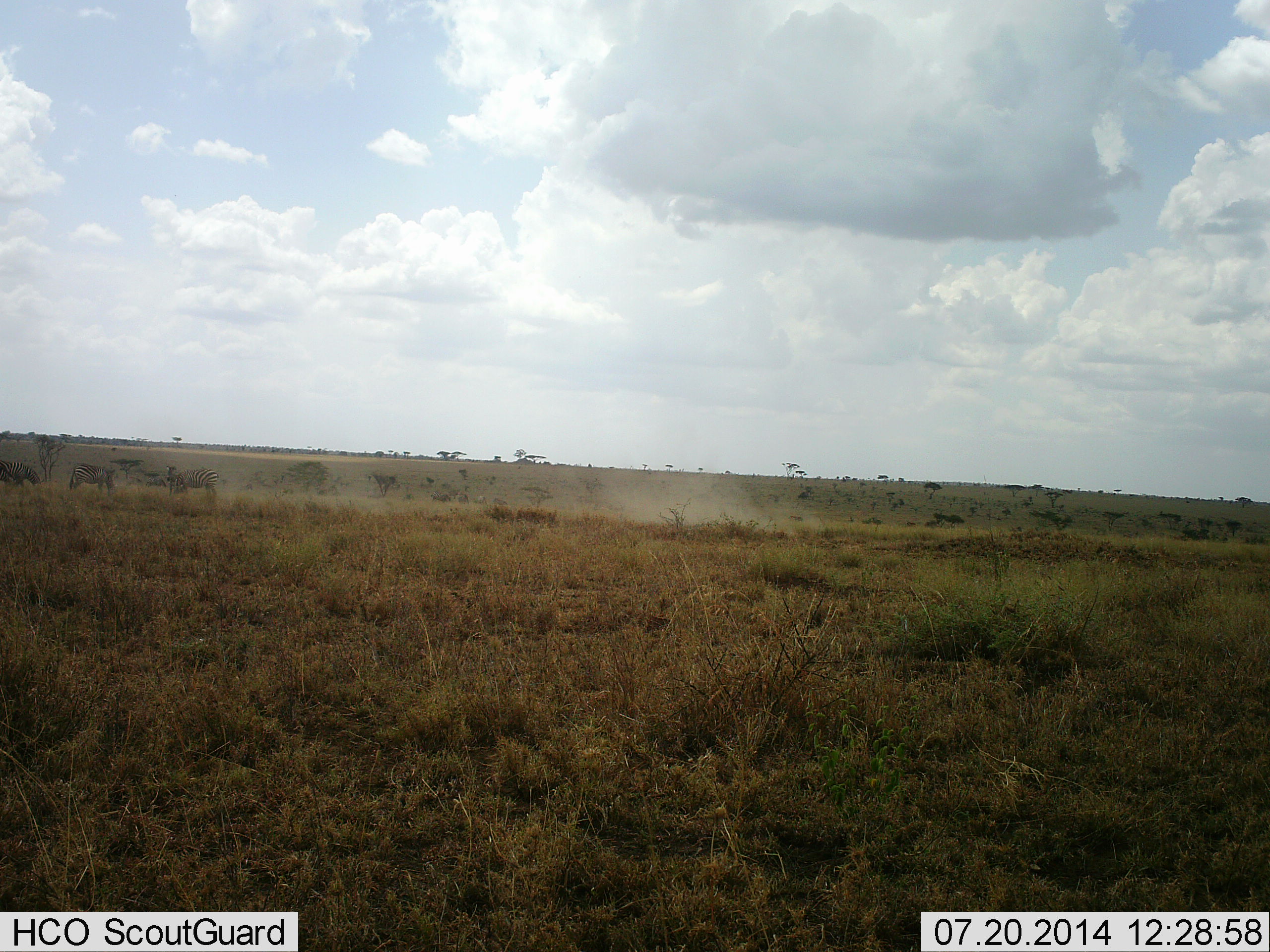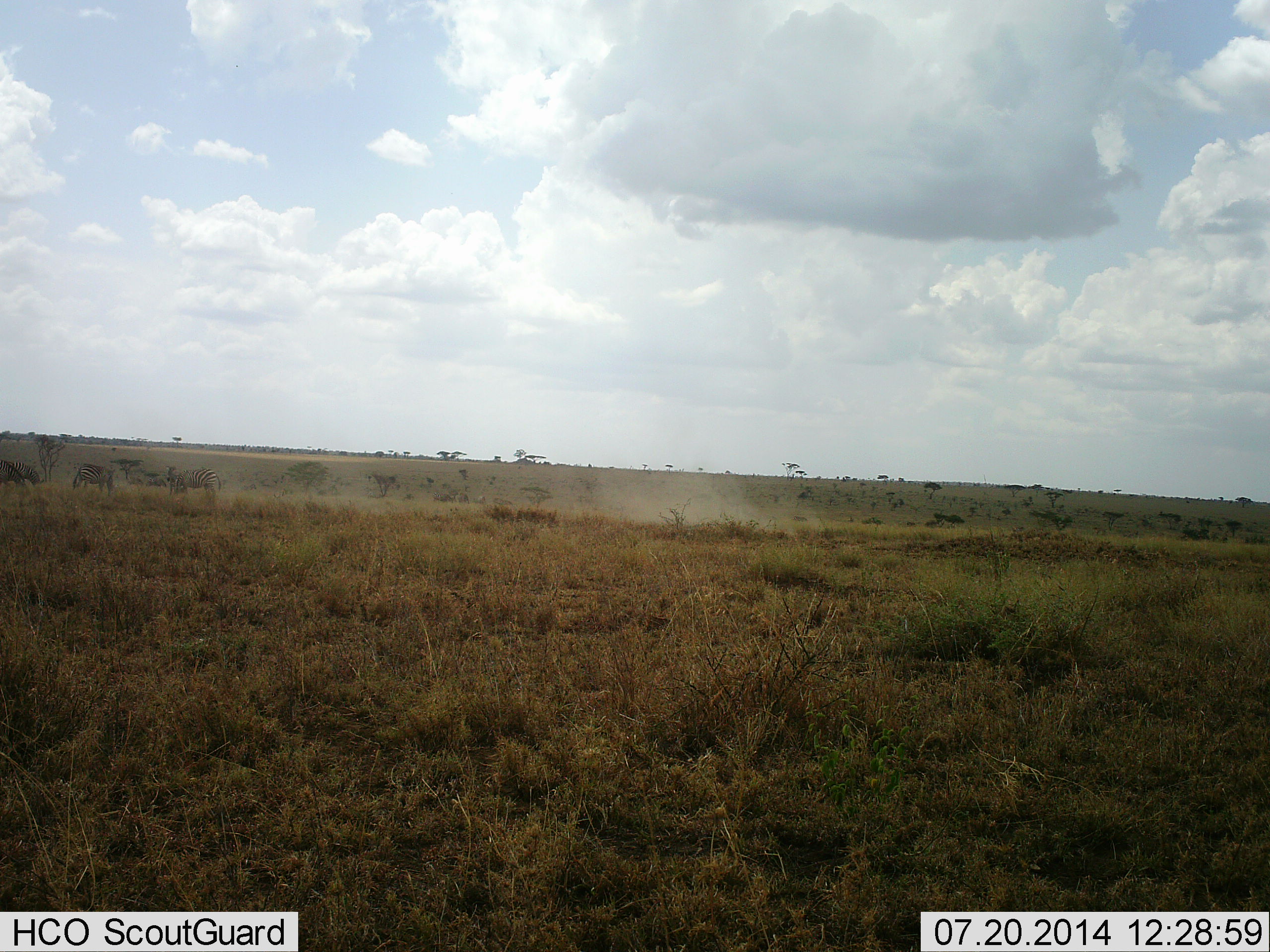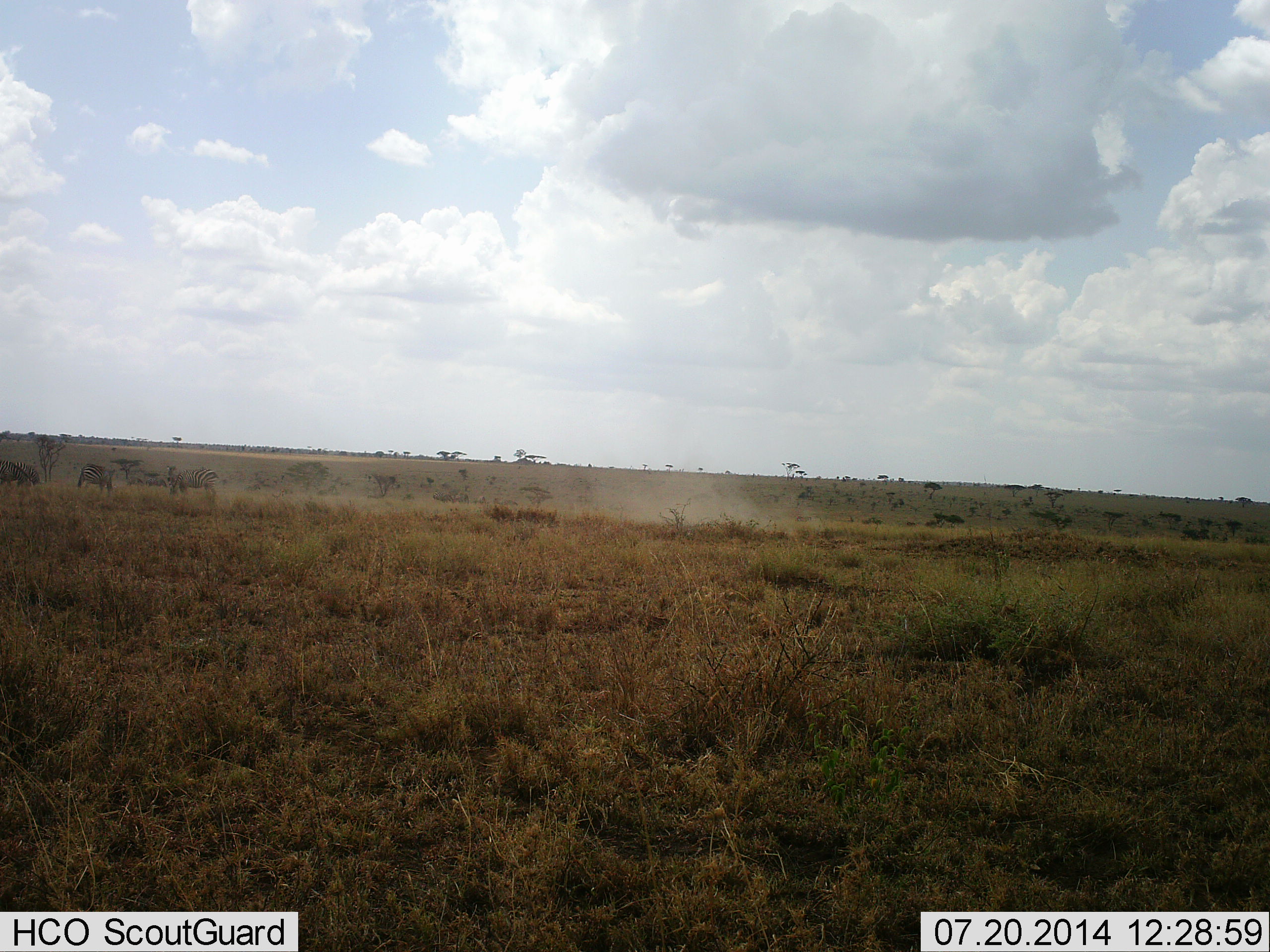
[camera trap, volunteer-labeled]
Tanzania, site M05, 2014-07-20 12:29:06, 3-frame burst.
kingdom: Animalia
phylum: Chordata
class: Mammalia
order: Perissodactyla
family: Equidae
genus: Equus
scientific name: Equus quagga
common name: plains zebra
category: zebra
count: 4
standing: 33%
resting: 0%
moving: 11%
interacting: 0%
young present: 0%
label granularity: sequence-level